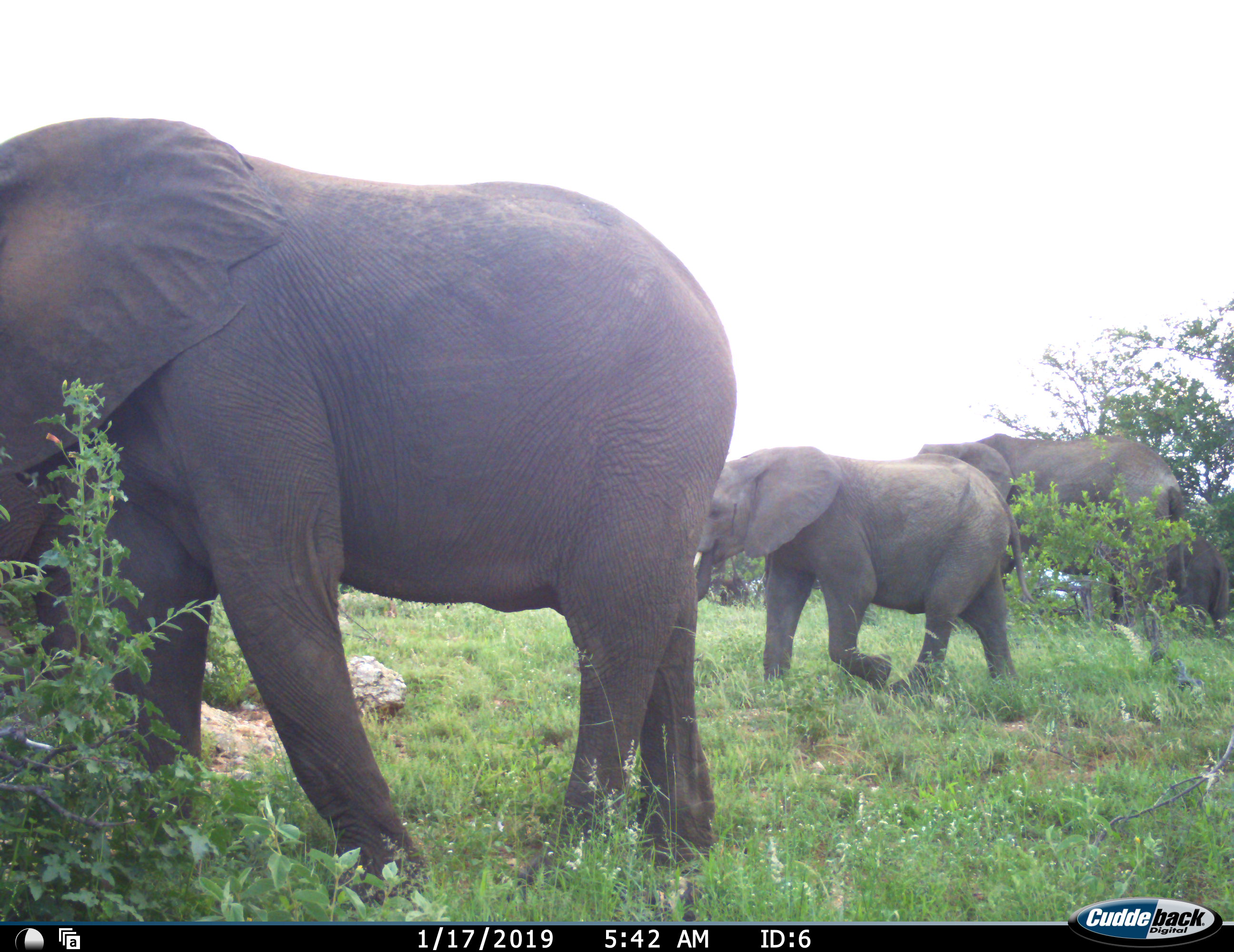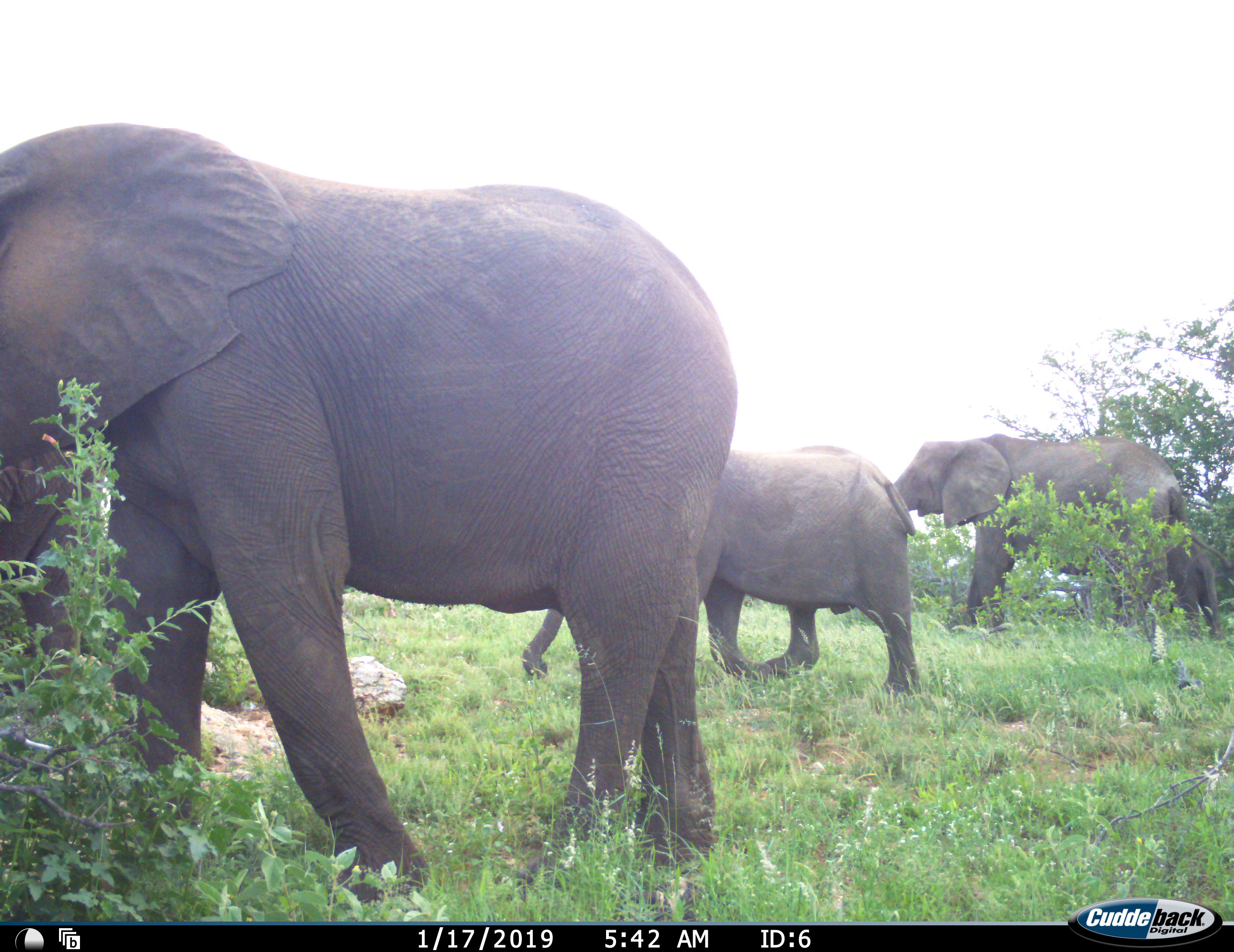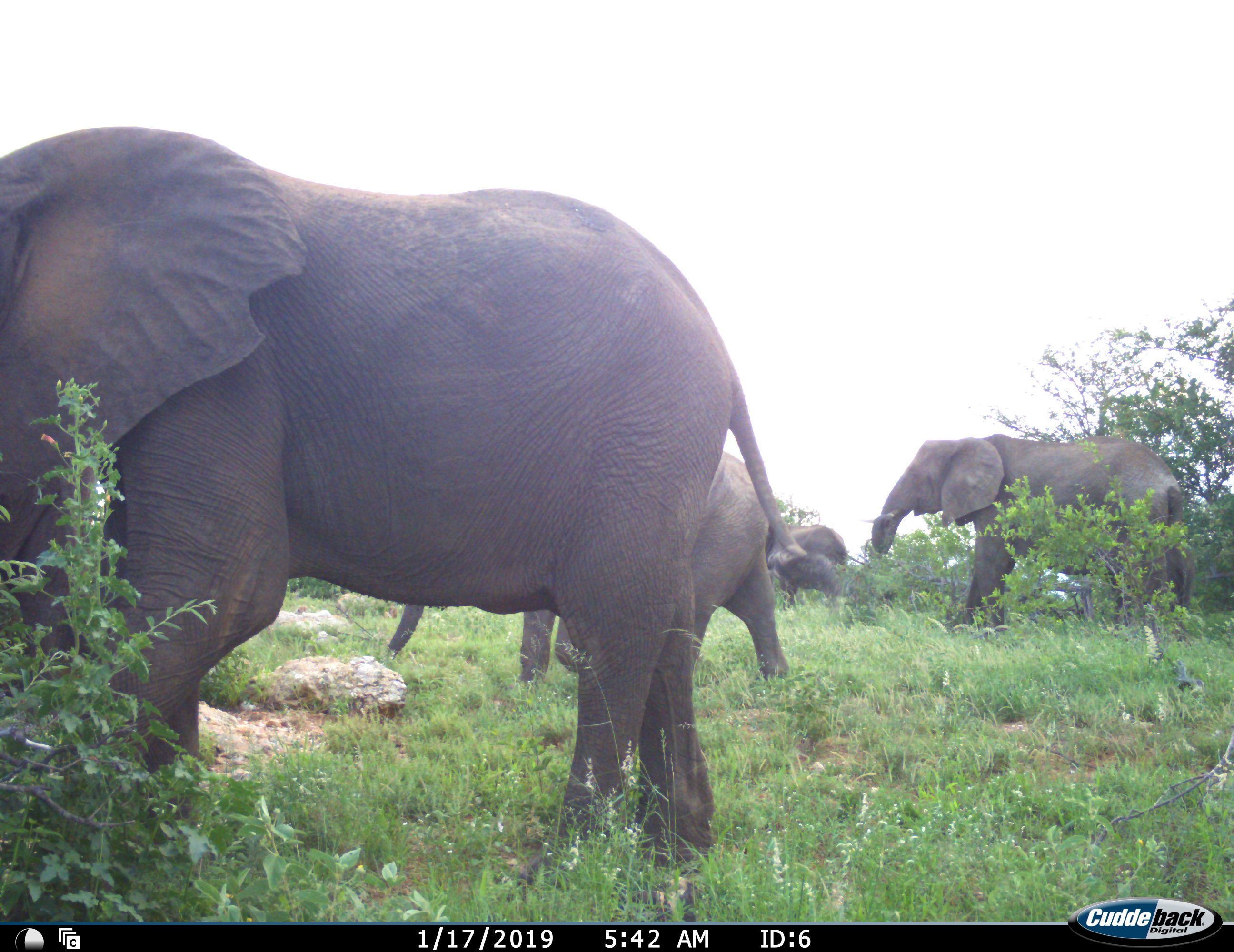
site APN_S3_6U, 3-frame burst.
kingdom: Animalia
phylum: Chordata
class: Mammalia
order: Proboscidea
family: Elephantidae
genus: Loxodonta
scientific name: Loxodonta africana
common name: african bush elephant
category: elephant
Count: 5.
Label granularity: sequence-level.